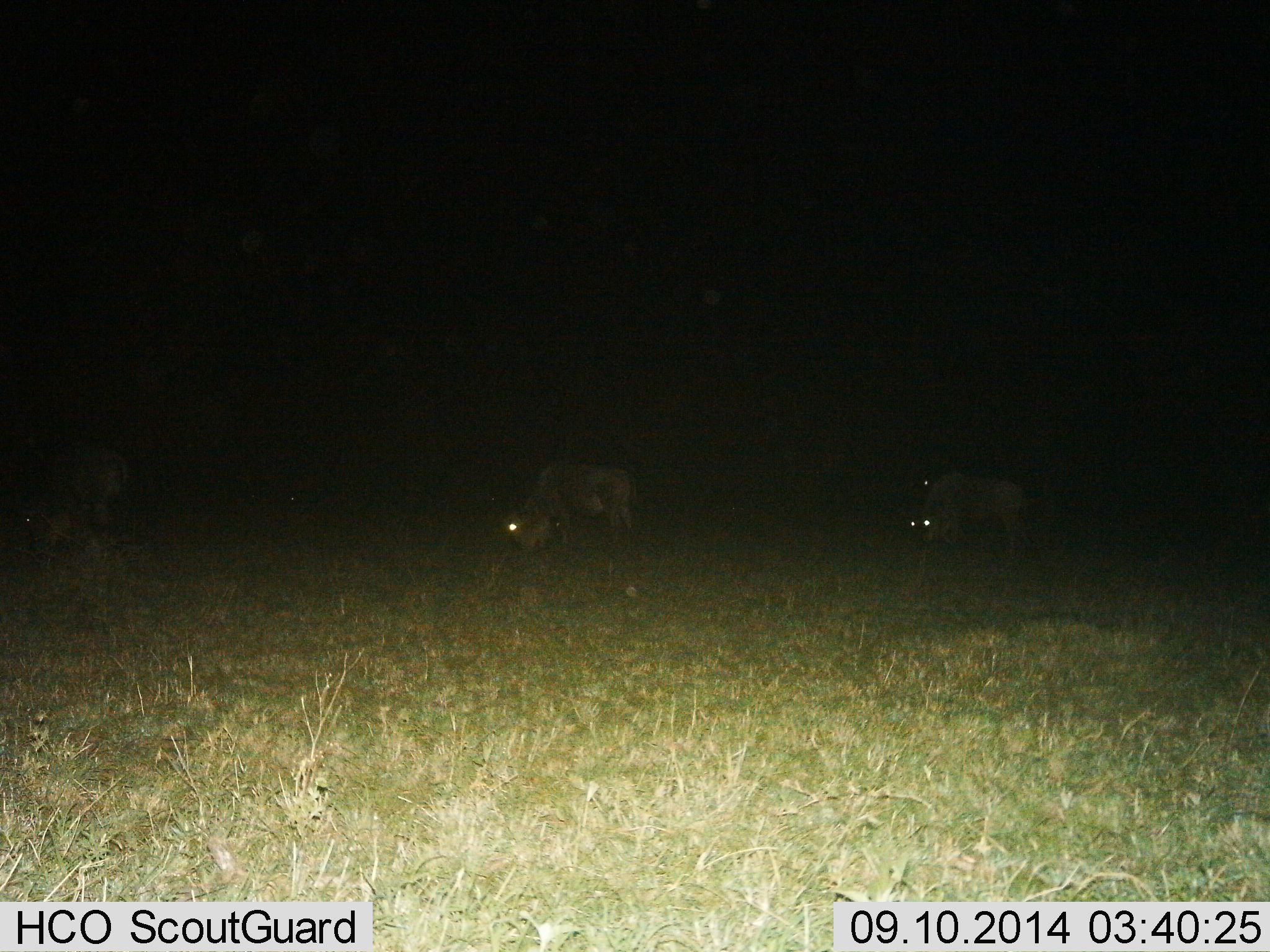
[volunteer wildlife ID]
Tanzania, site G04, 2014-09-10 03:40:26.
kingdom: Animalia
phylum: Chordata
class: Mammalia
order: Artiodactyla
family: Bovidae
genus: Connochaetes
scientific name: Connochaetes taurinus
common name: blue wildebeest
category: wildebeest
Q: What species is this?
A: Wildebeest (blue wildebeest) (Connochaetes taurinus).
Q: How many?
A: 3.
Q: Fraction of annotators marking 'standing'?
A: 10%.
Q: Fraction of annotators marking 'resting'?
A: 0%.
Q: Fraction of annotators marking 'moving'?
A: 0%.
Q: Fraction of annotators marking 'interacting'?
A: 0%.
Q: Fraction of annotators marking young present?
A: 0%.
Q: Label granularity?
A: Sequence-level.